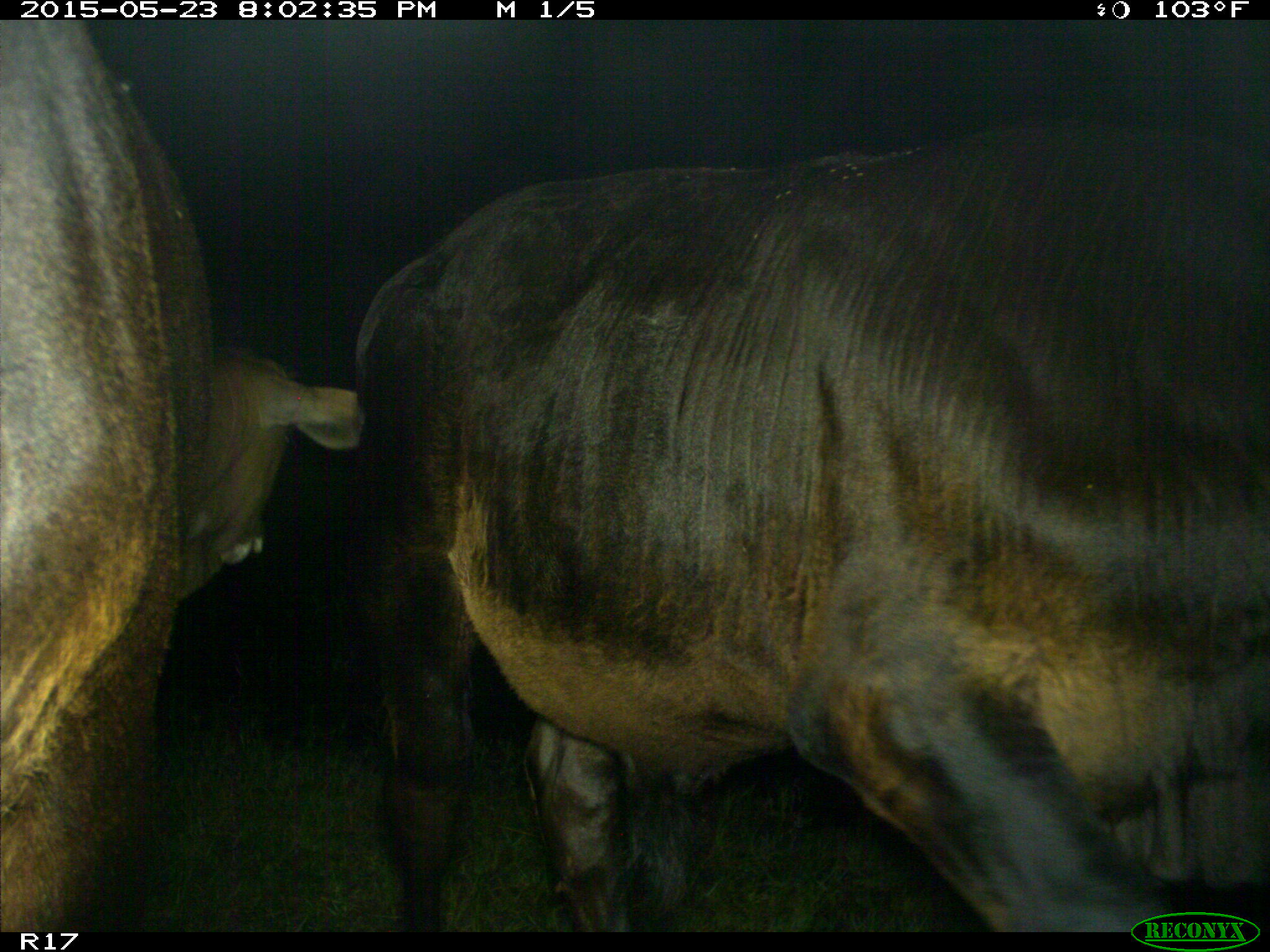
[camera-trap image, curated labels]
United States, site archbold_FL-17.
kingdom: Animalia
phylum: Chordata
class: Mammalia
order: Artiodactyla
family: Bovidae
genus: Bos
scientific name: Bos taurus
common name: domestic cow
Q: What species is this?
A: Bos taurus (domestic cow).